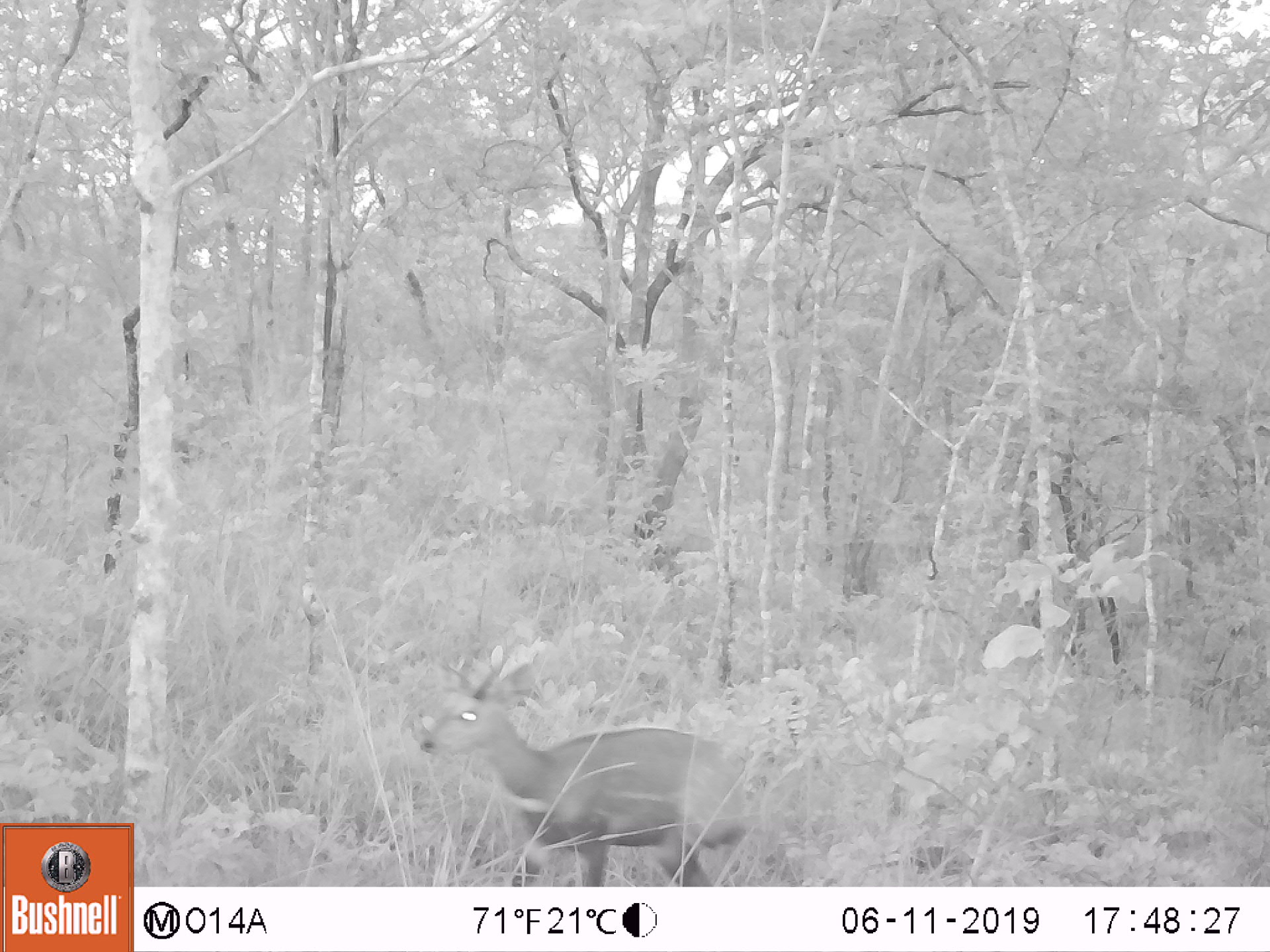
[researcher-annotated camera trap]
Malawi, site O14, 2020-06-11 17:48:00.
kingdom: Animalia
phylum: Chordata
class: Mammalia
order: Artiodactyla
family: Bovidae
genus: Tragelaphus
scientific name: Tragelaphus sylvaticus sylvaticus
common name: cape bushbuck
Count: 1.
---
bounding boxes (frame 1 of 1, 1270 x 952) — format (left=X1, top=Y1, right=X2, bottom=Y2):
cape bushbuck: (left=417, top=647, right=754, bottom=881)